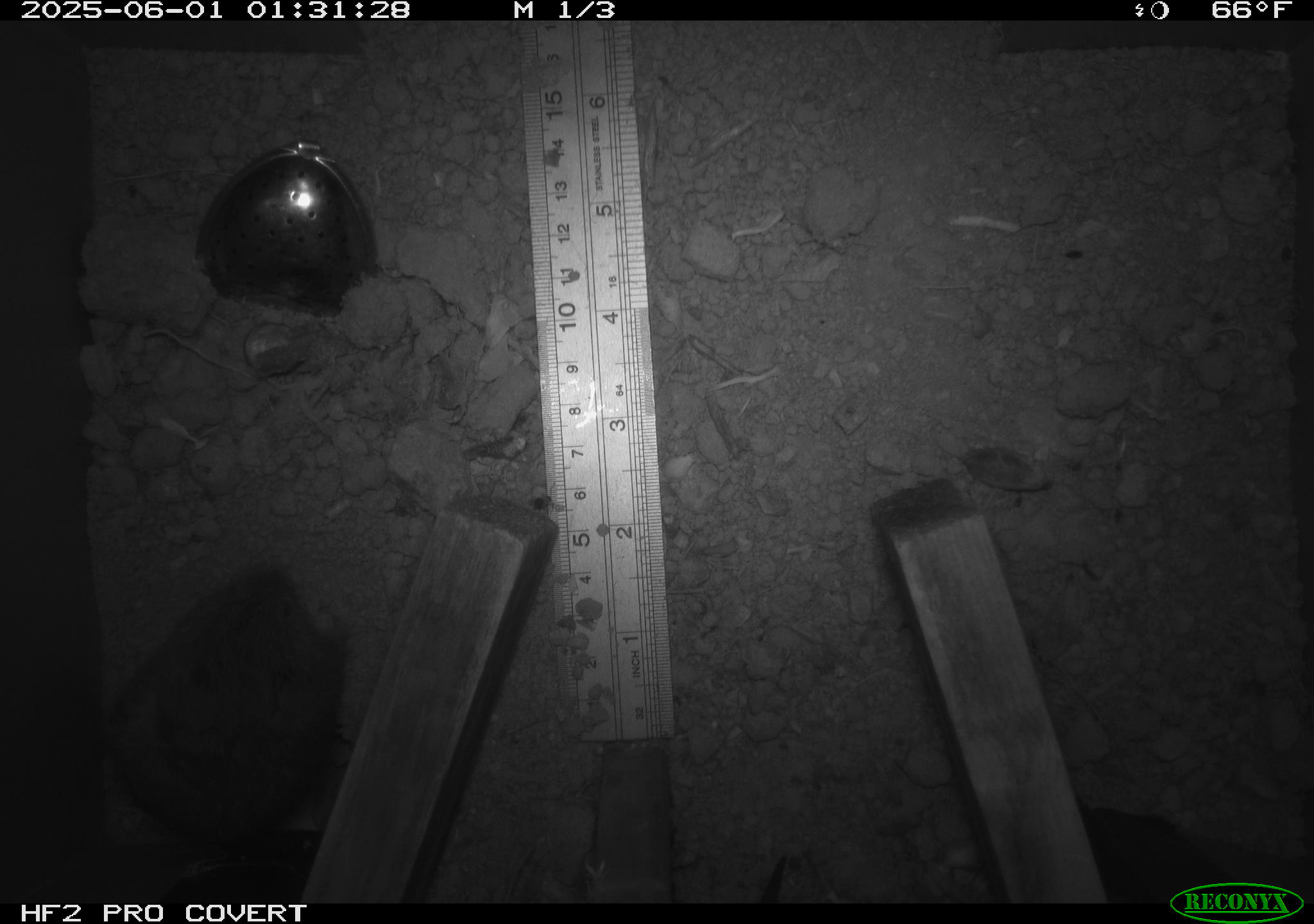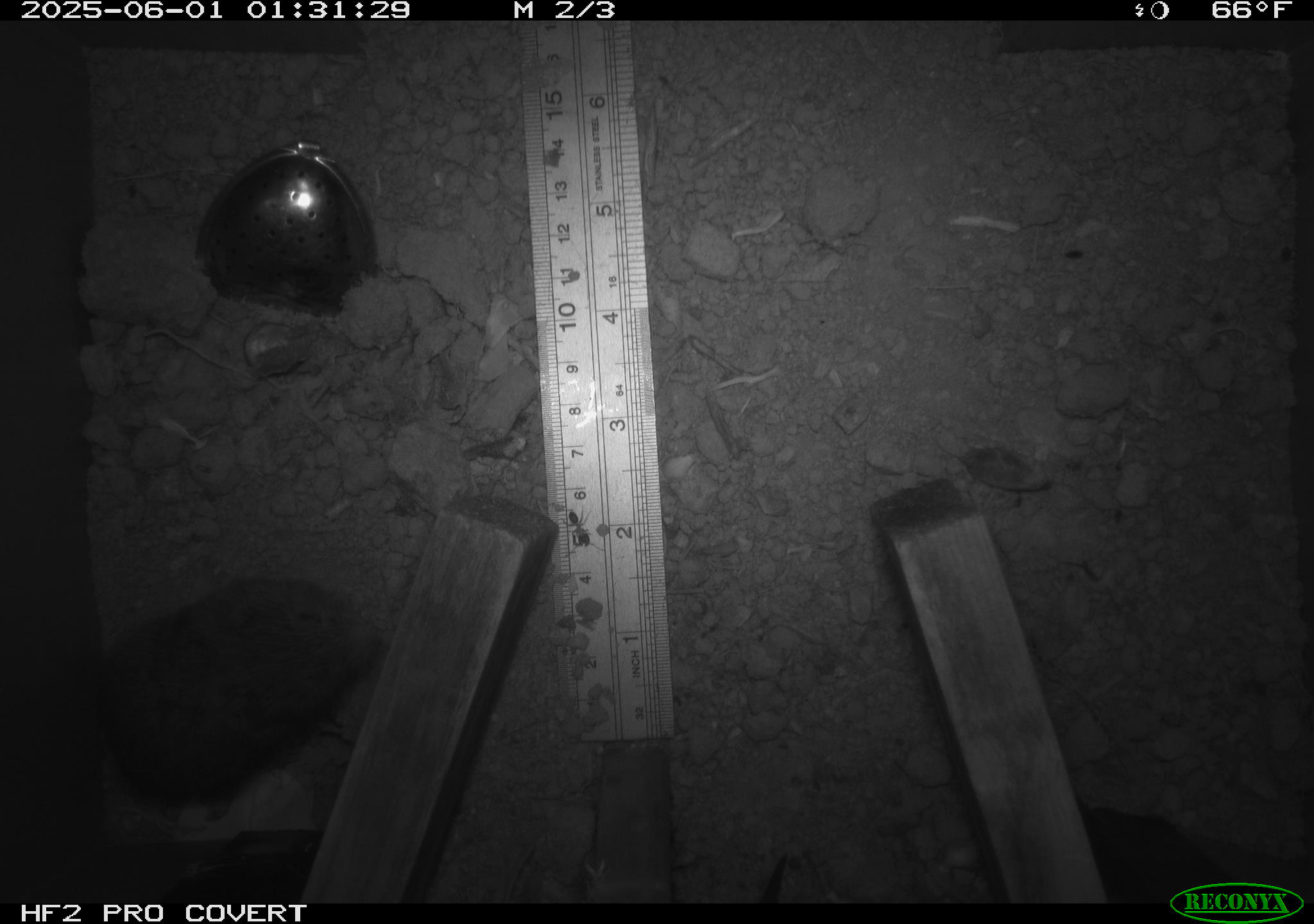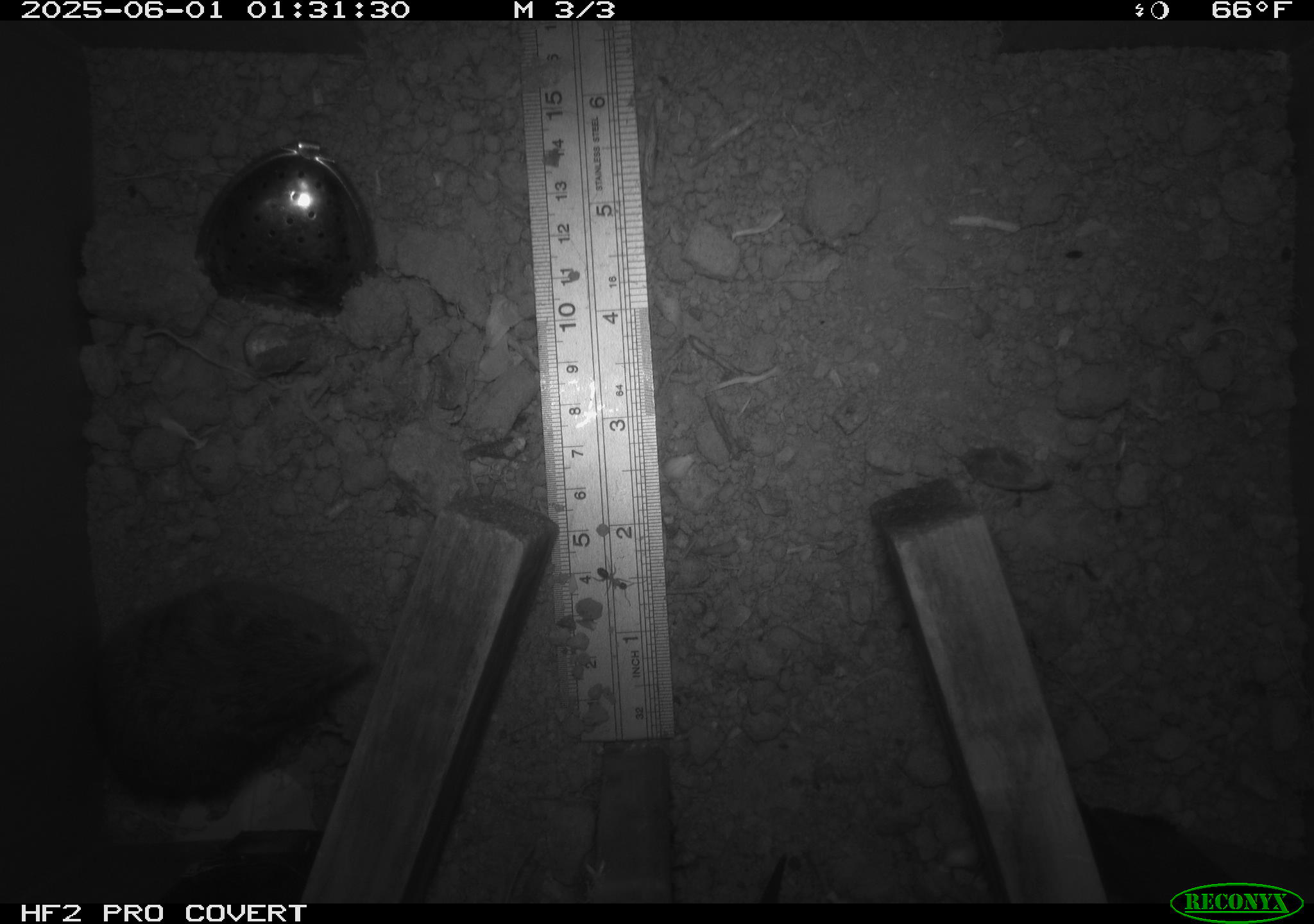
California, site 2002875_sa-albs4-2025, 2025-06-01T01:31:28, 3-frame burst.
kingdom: Animalia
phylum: Chordata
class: Mammalia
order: Rodentia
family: Cricetidae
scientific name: Arvicolinae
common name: voles, lemmings, and muskrats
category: arvicolinae subfamily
Arvicolinae subfamily (voles, lemmings, and muskrats) (Arvicolinae).